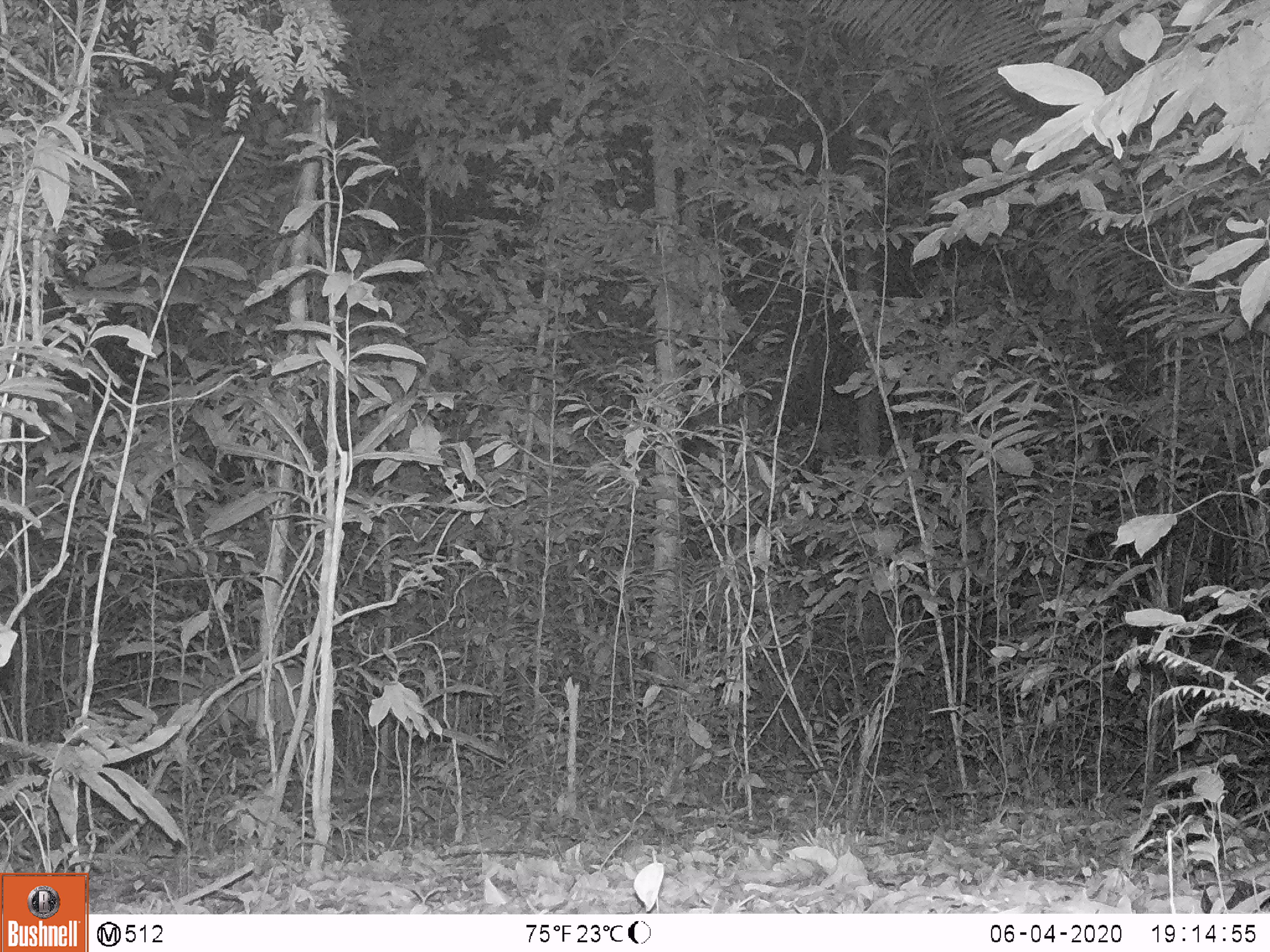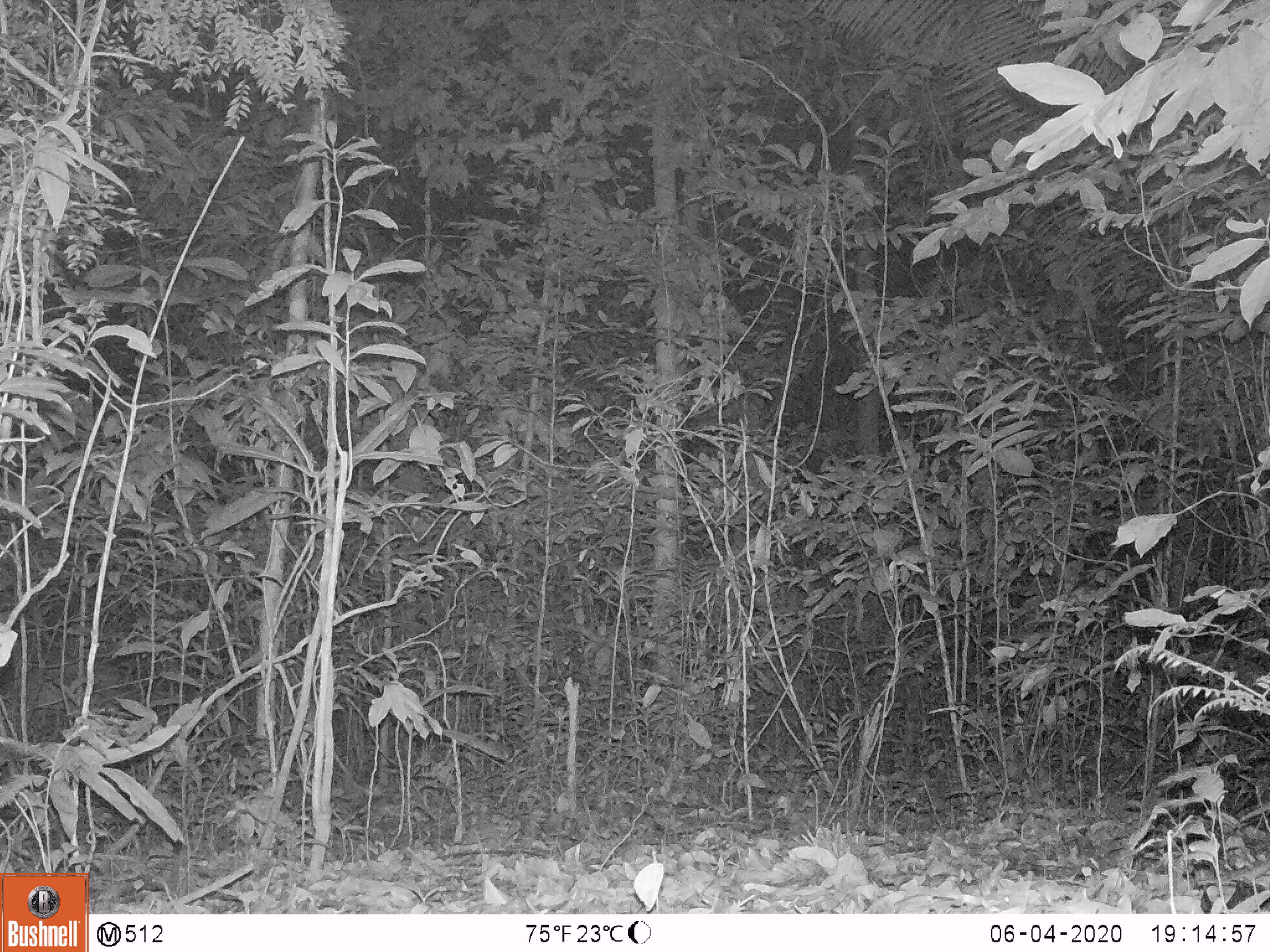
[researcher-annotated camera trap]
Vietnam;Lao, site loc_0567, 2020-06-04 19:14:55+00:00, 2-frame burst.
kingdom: Animalia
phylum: Chordata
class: Mammalia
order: Artiodactyla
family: Cervidae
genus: Muntiacus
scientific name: Muntiacus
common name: muntjacs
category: unidentified muntjac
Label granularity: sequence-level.